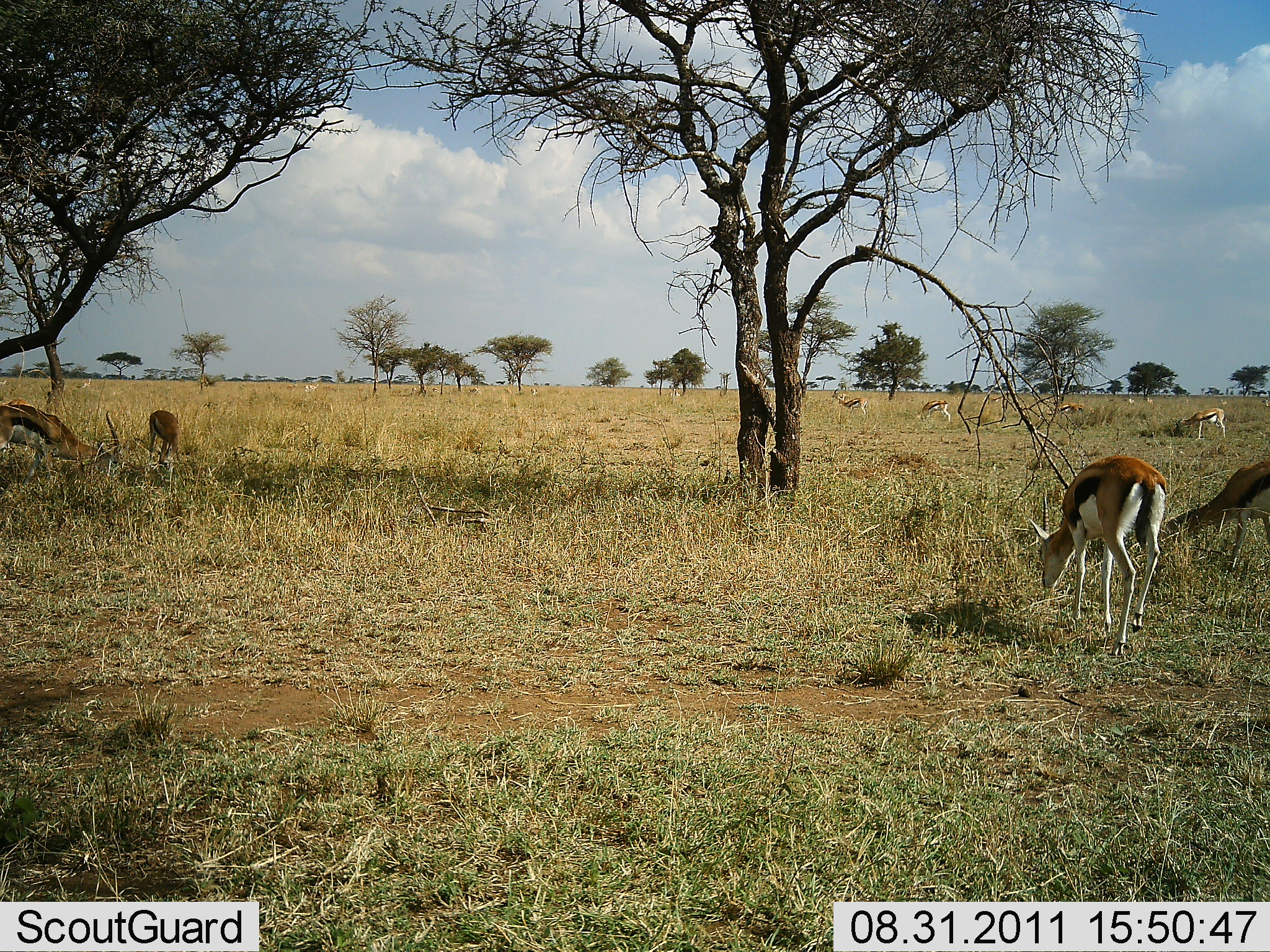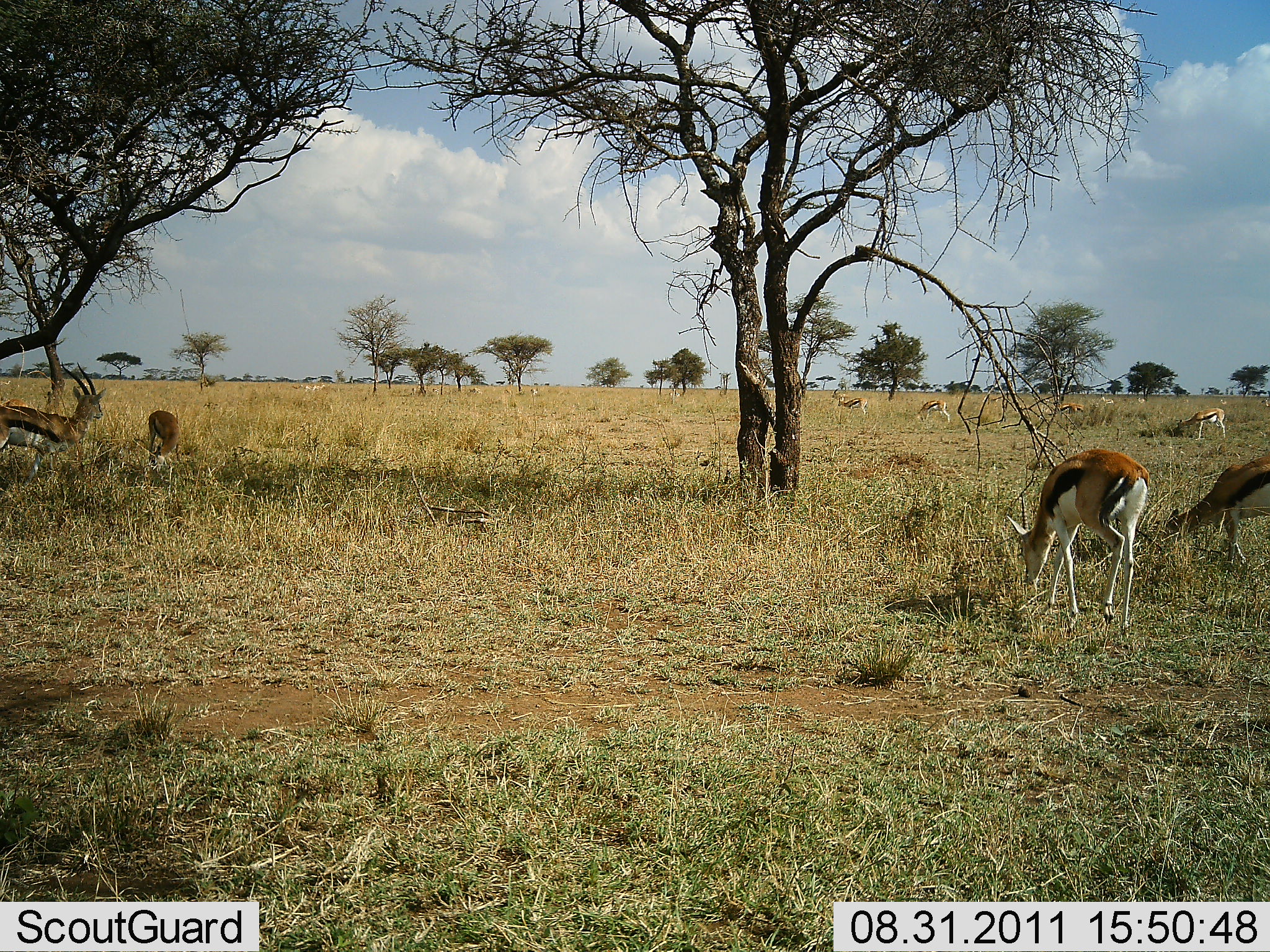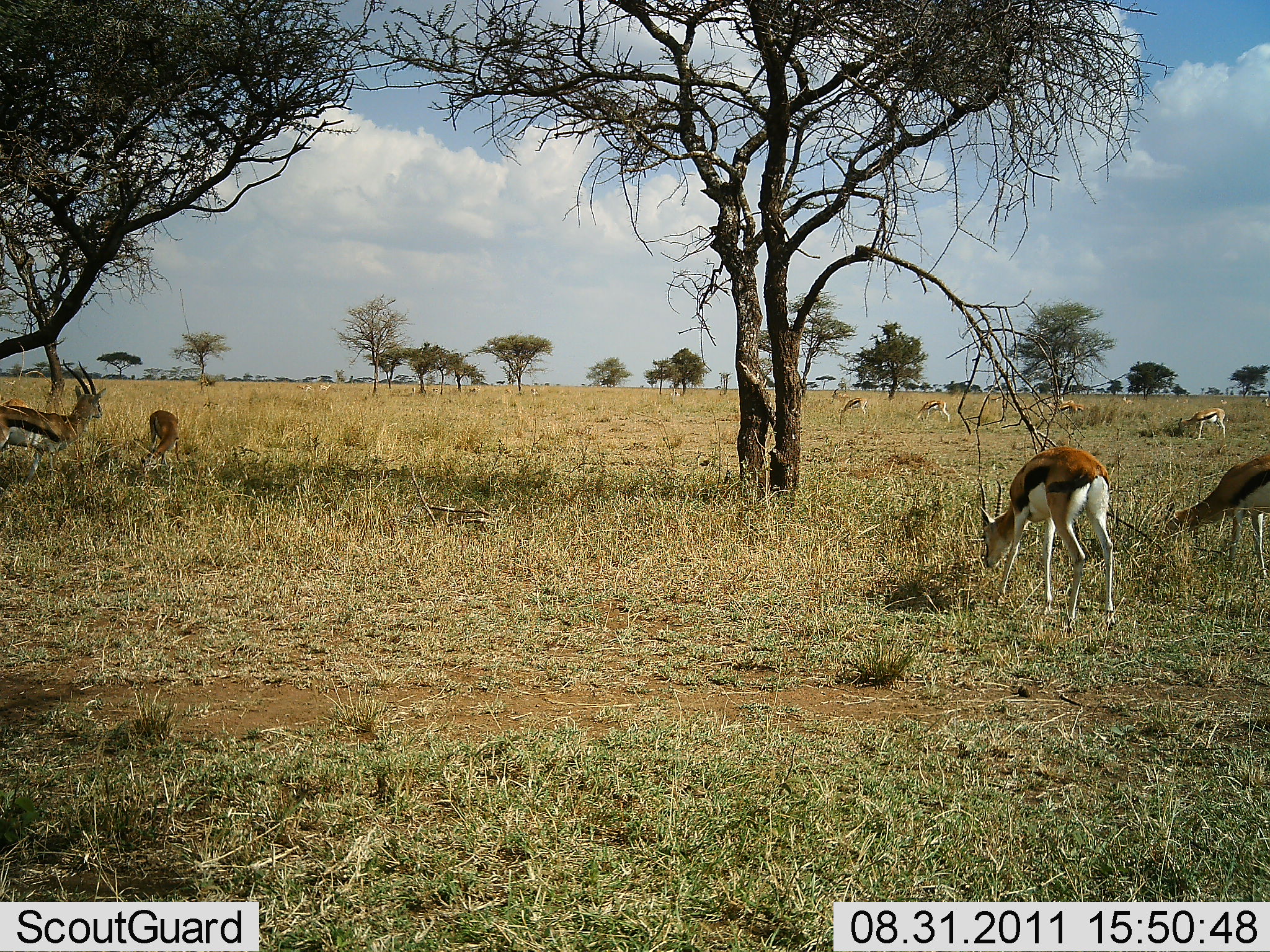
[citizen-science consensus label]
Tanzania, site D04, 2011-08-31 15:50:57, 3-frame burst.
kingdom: Animalia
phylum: Chordata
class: Mammalia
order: Artiodactyla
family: Bovidae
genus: Eudorcas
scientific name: Eudorcas thomsonii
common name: thomson's gazelle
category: gazellethomsons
Gazellethomsons (thomson's gazelle) (Eudorcas thomsonii), count 8. Behavior (volunteer vote fractions): standing 18%, resting 0%, moving 18%, interacting 0%. Young present (vote fraction): 0%. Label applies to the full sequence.